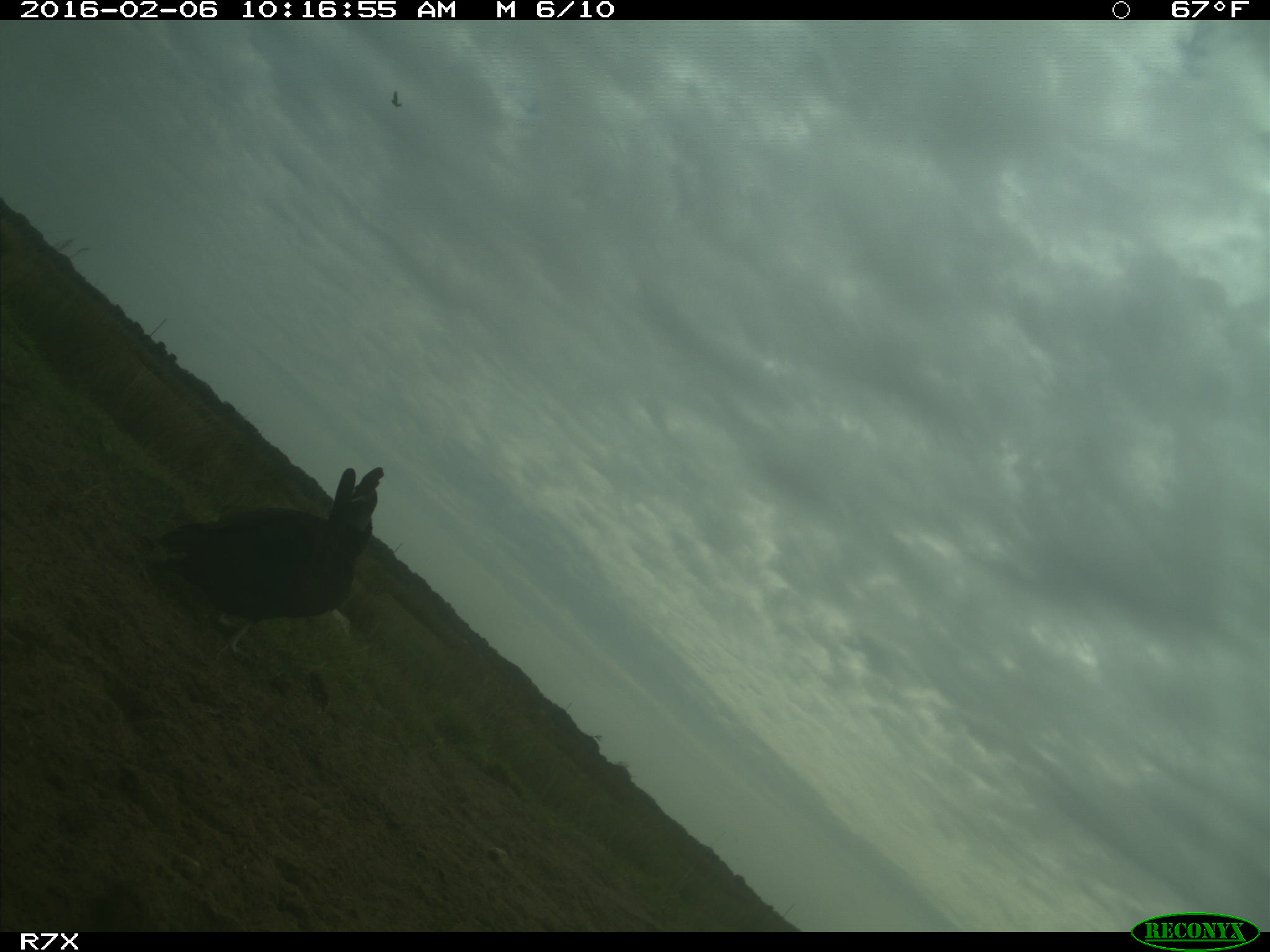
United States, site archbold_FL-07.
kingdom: Animalia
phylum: Chordata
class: Aves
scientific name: Aves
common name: birds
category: unidentified bird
Unidentified bird (birds) (Aves).